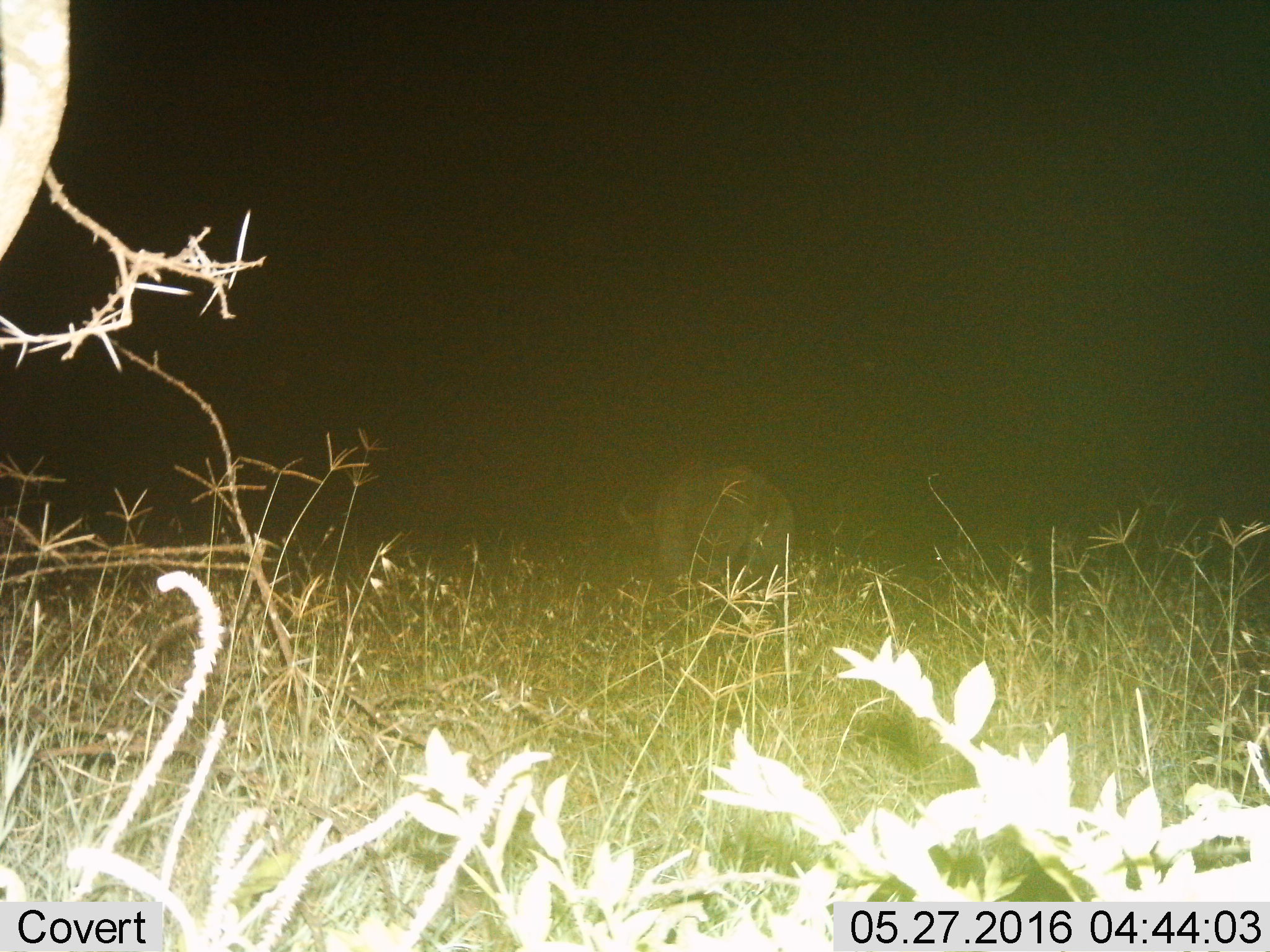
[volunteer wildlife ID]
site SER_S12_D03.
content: unidentified animal